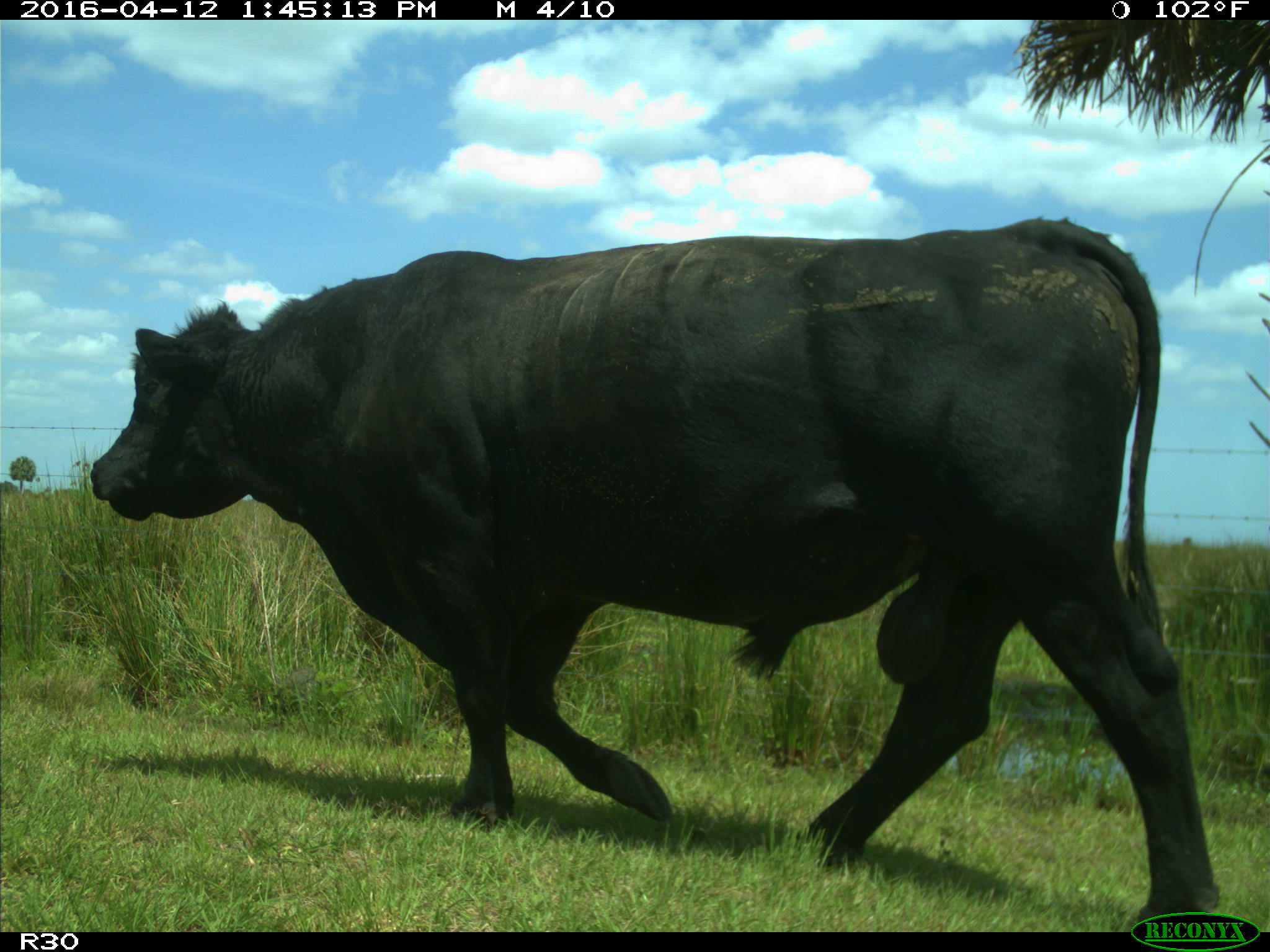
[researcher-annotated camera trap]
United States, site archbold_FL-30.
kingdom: Animalia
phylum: Chordata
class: Mammalia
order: Artiodactyla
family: Bovidae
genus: Bos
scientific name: Bos taurus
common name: domestic cow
Bos taurus (domestic cow).